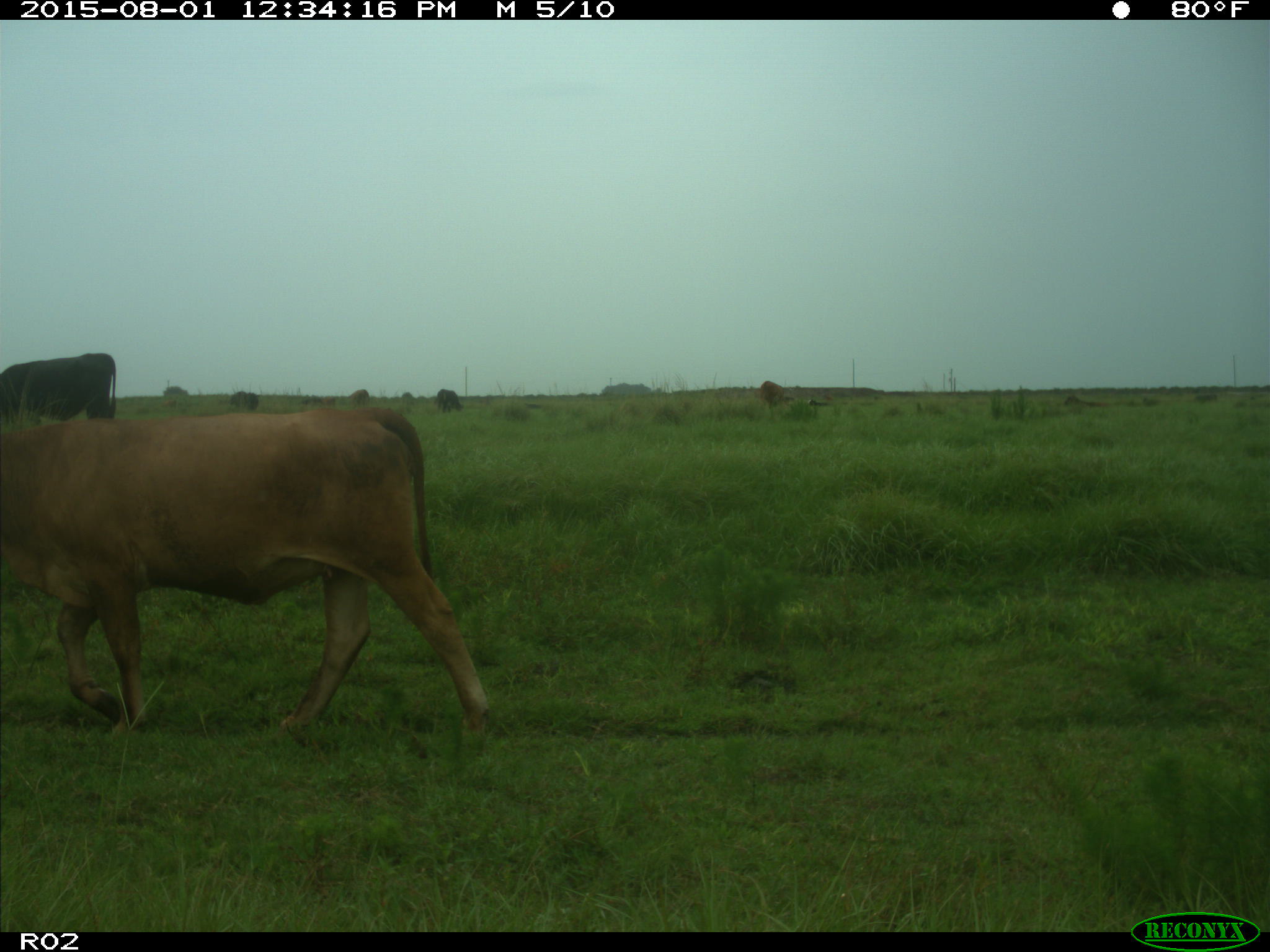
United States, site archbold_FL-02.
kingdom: Animalia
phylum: Chordata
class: Mammalia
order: Artiodactyla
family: Bovidae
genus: Bos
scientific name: Bos taurus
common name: domestic cow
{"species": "Bos taurus (domestic cow)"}